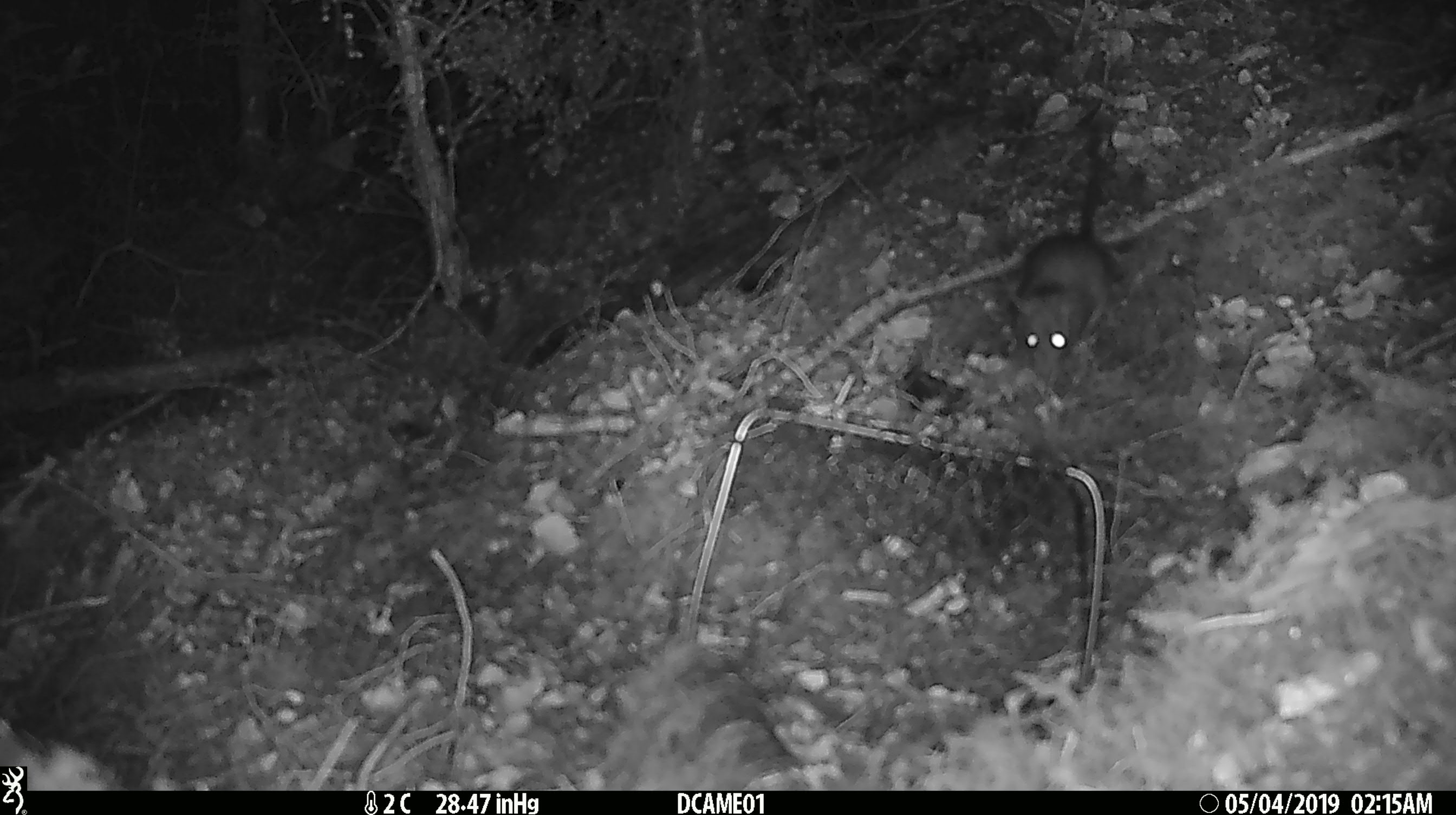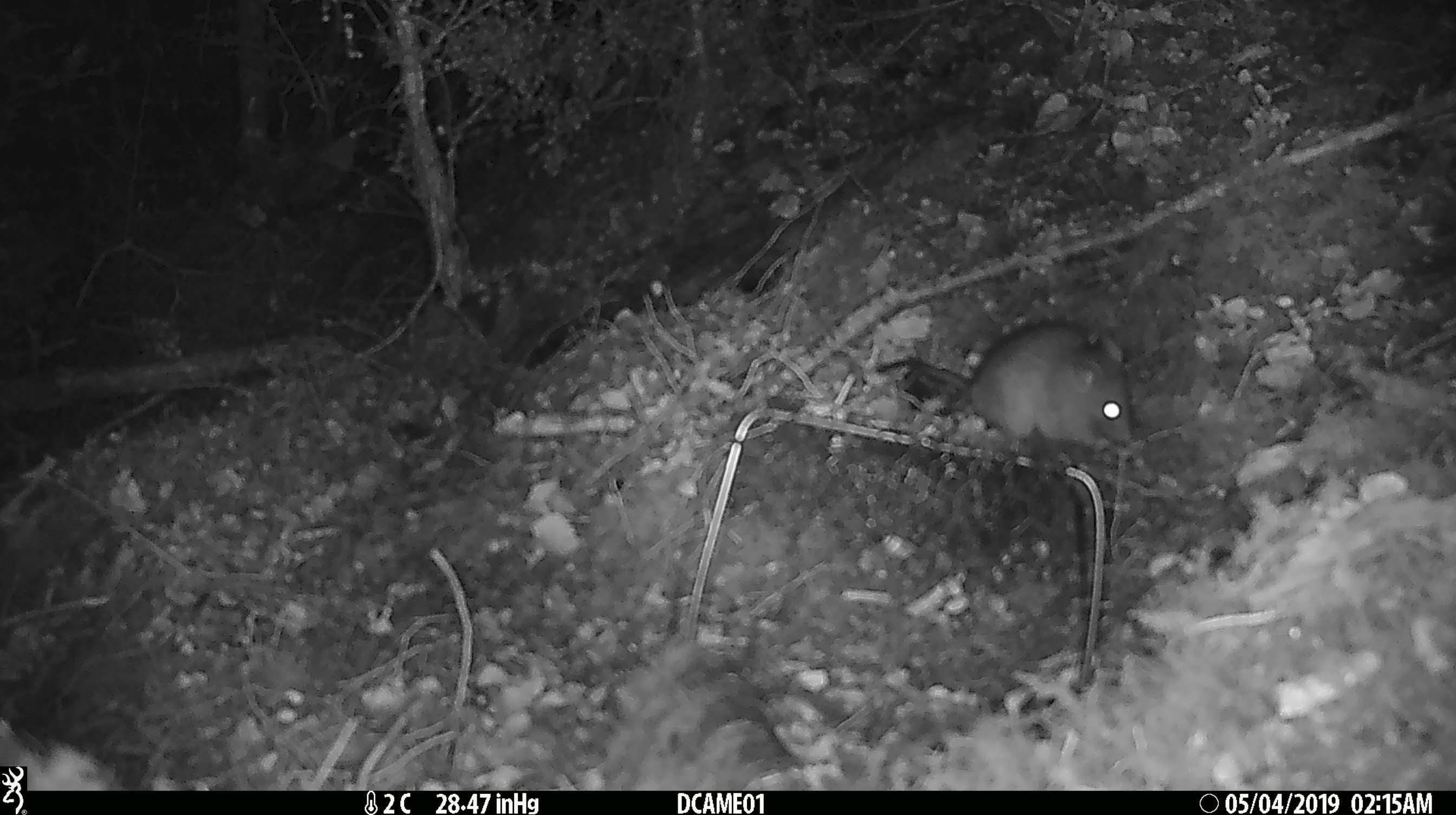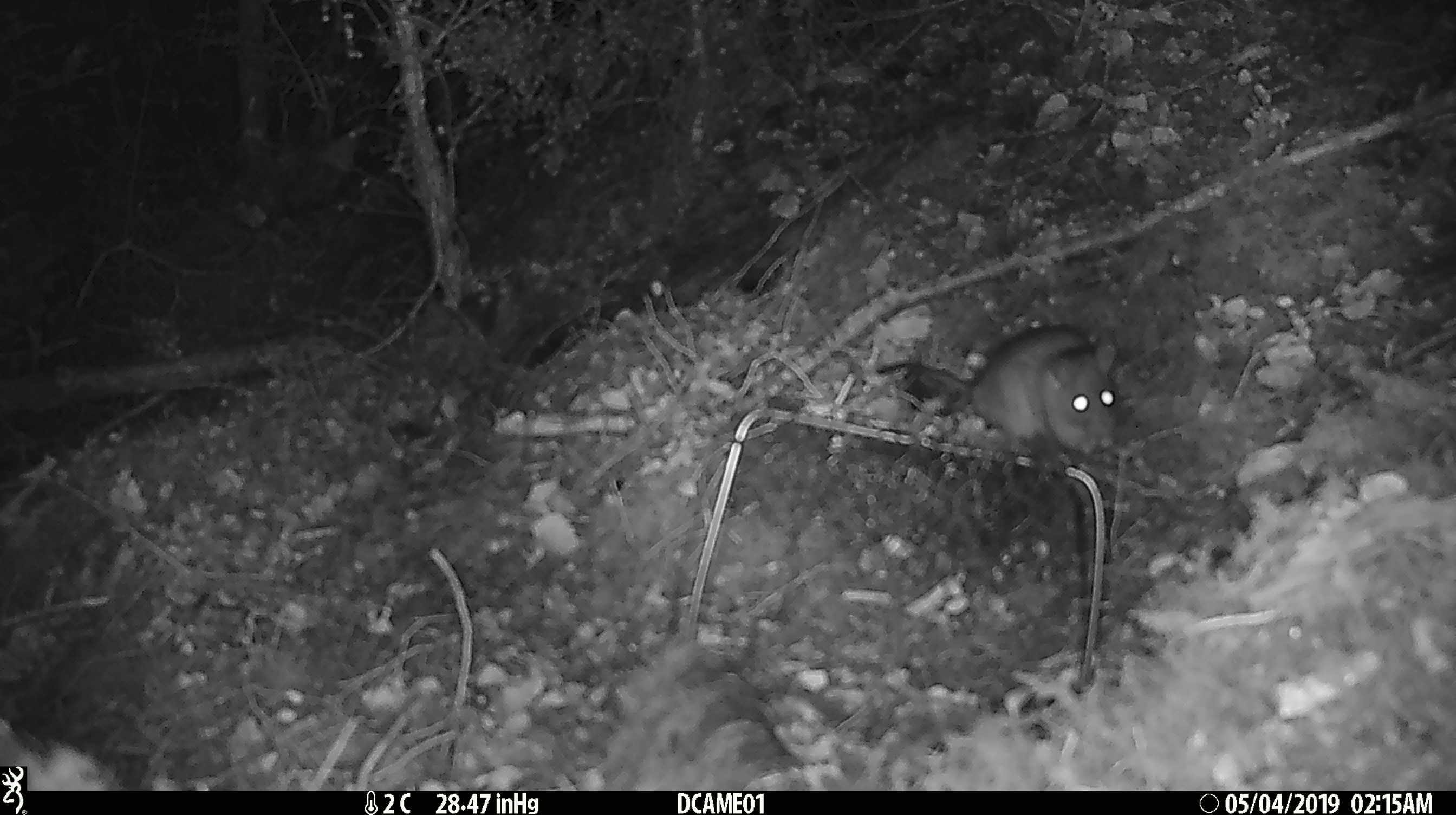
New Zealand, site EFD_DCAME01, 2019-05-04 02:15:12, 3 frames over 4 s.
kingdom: Animalia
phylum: Chordata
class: Mammalia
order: Rodentia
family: Muridae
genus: Rattus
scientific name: Rattus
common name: rat